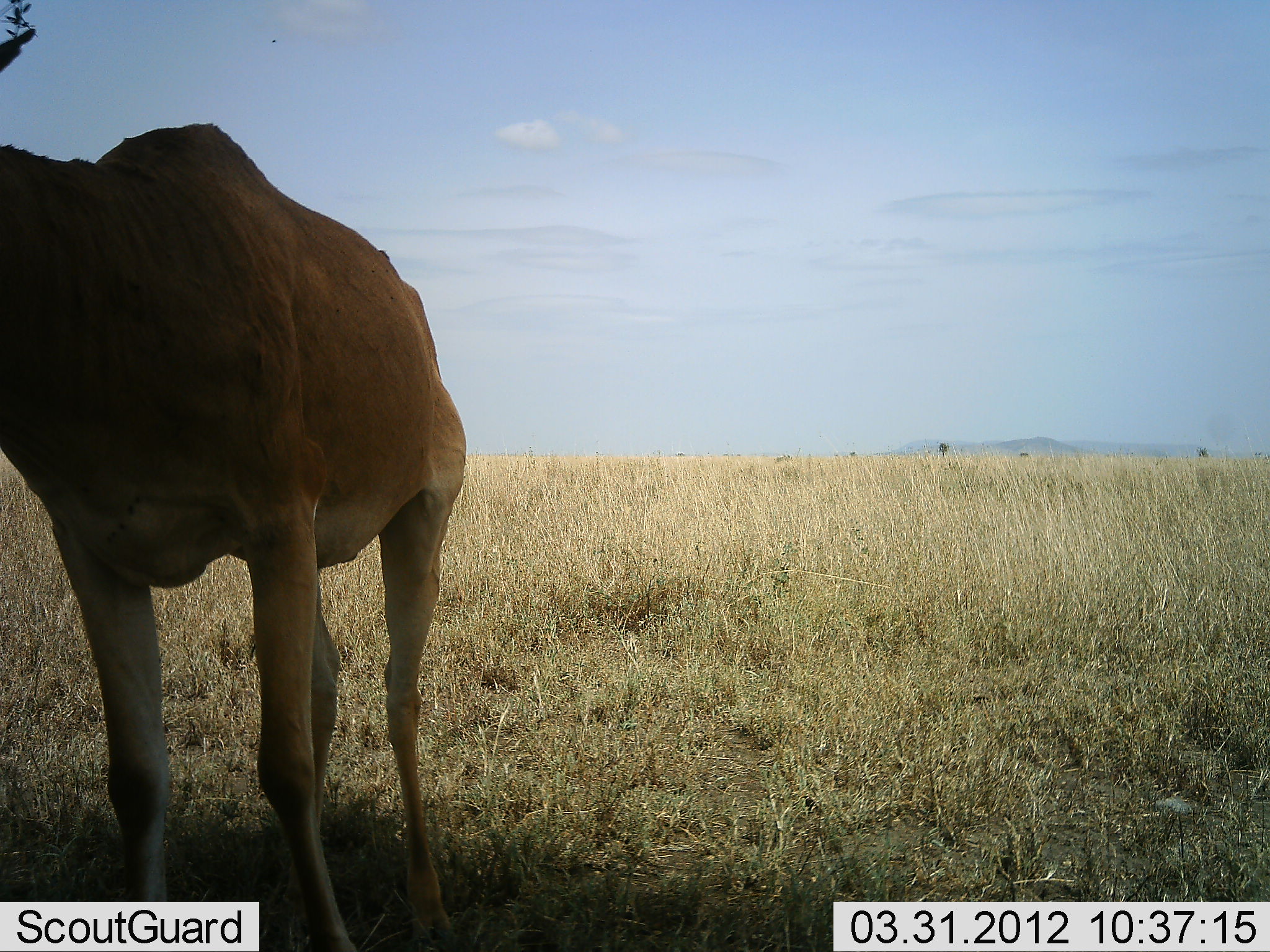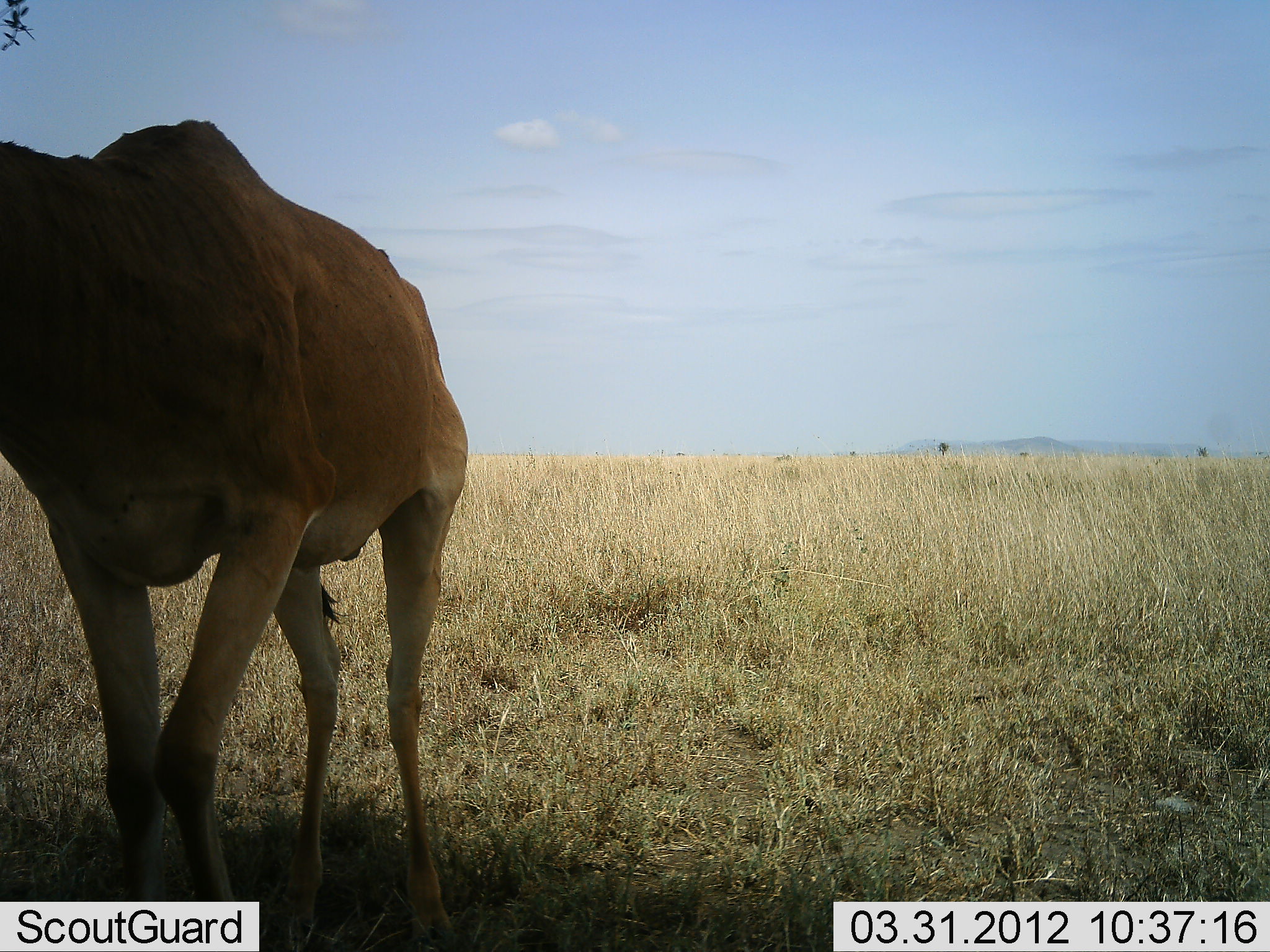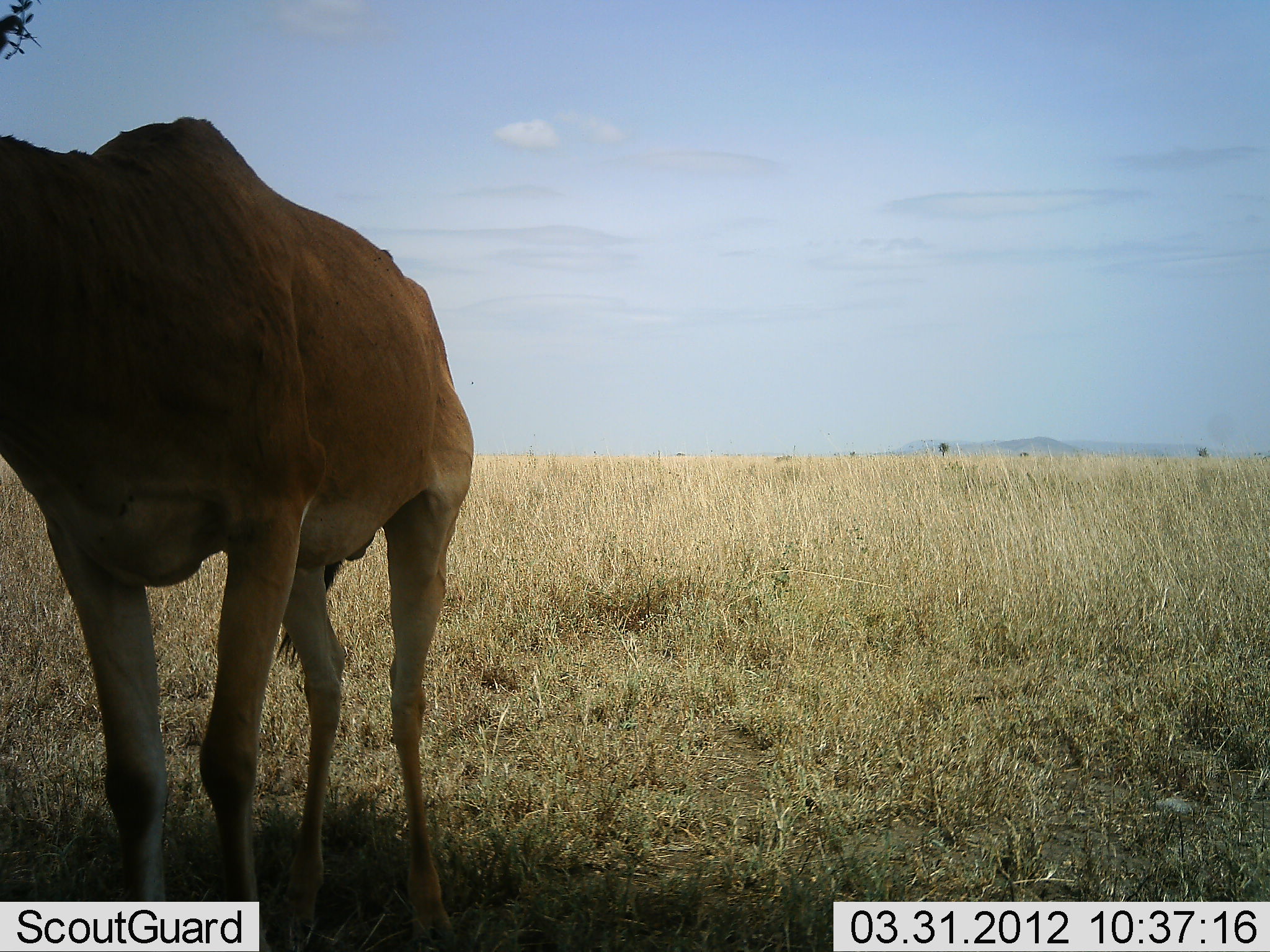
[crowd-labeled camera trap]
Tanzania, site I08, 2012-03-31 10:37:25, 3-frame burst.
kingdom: Animalia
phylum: Chordata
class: Mammalia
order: Artiodactyla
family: Bovidae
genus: Alcelaphus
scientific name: Alcelaphus buselaphus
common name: hartebeest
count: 1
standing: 95%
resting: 0%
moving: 5%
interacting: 0%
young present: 0%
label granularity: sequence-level